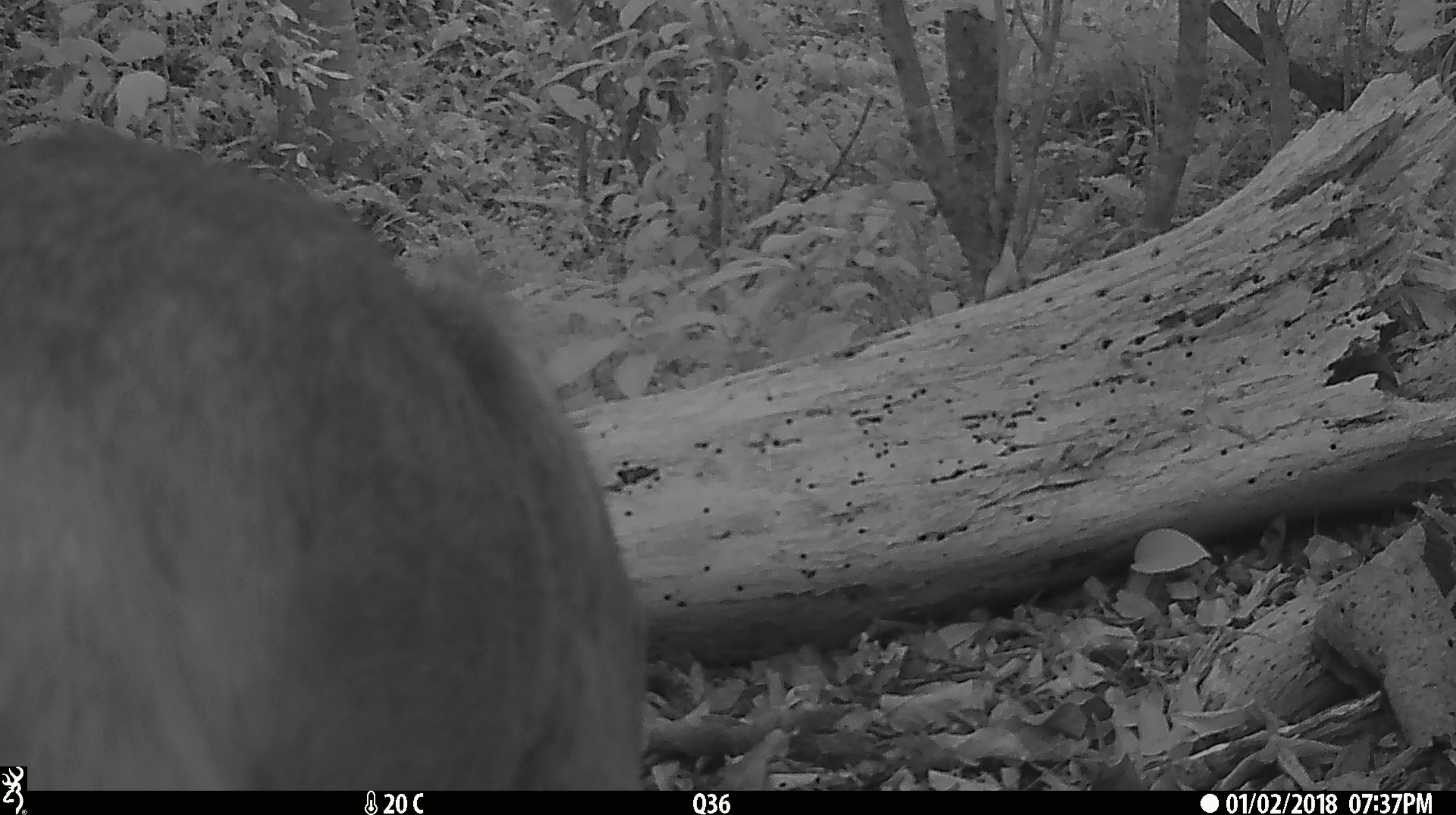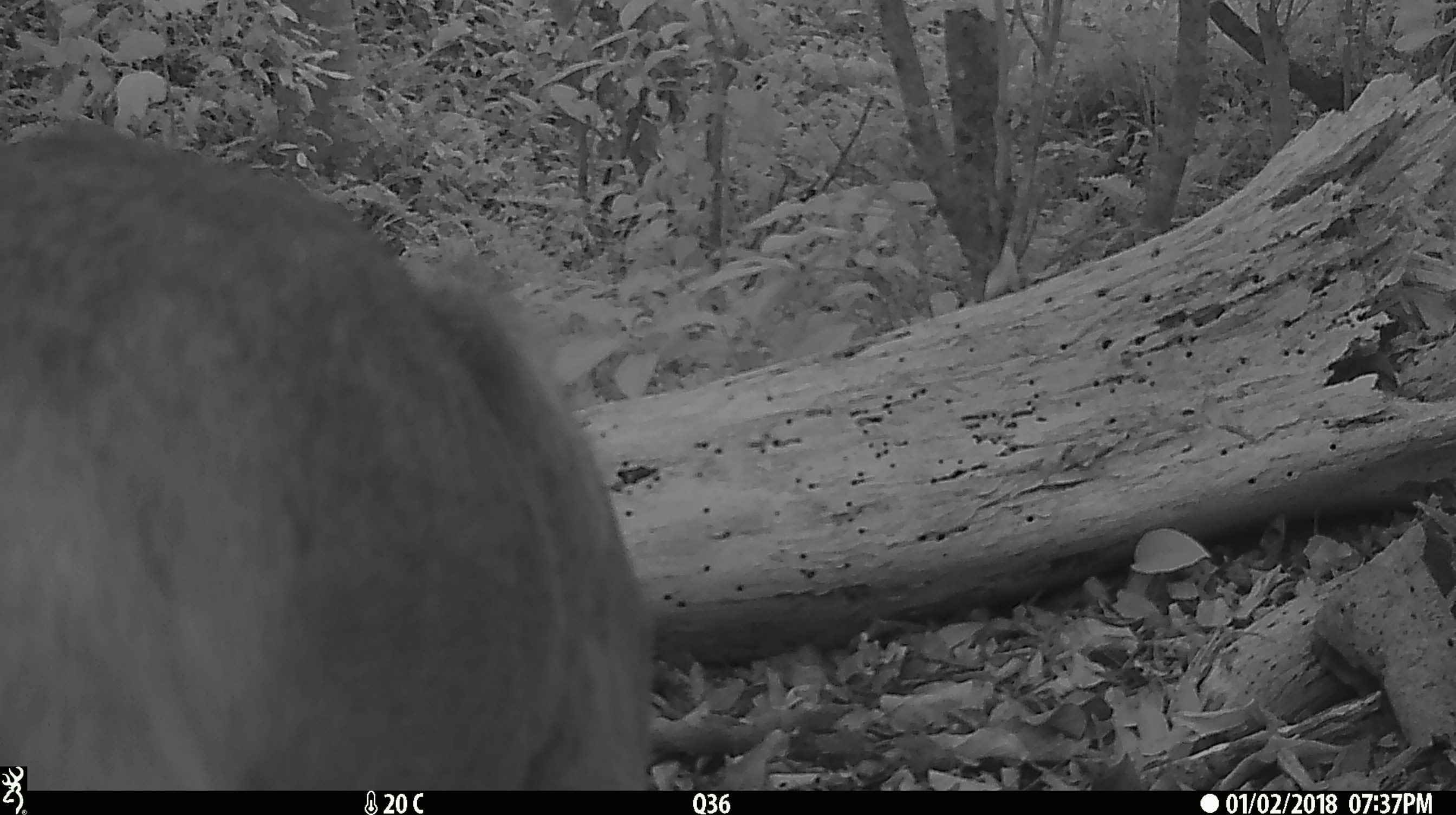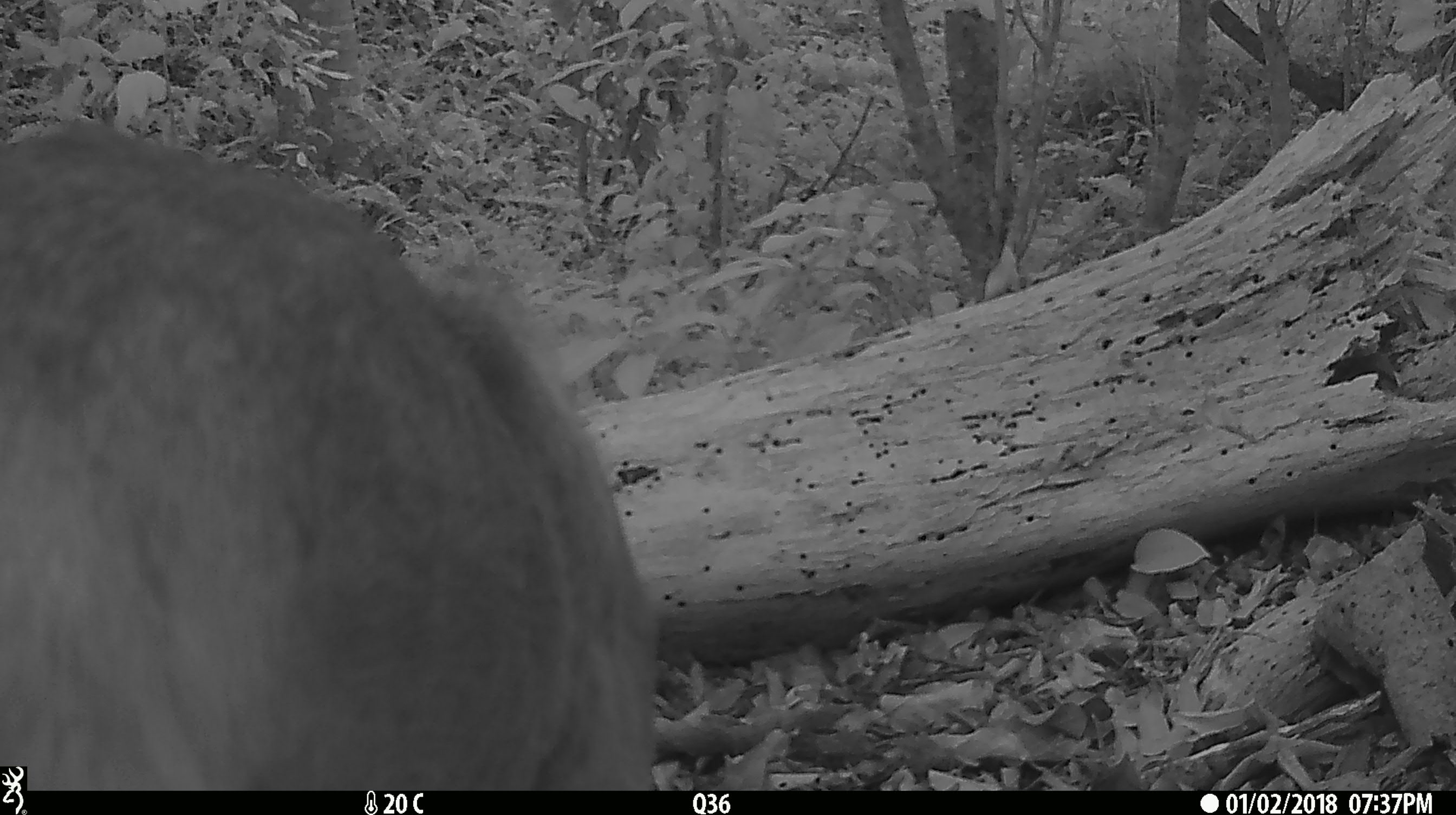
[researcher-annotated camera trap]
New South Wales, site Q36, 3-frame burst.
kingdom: Animalia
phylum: Chordata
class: Mammalia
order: Carnivora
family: Canidae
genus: Canis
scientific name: Canis familiaris dingo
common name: dingo